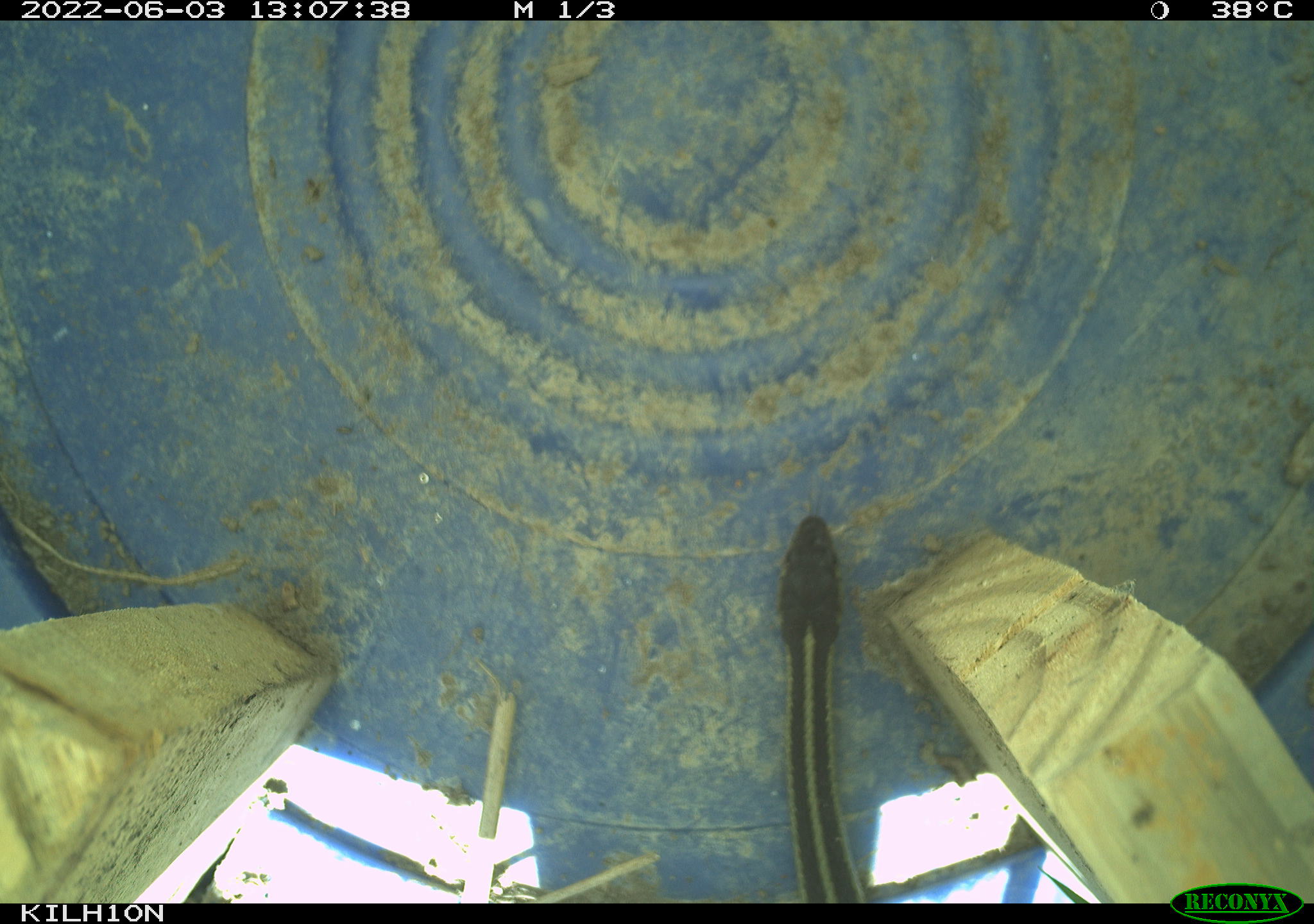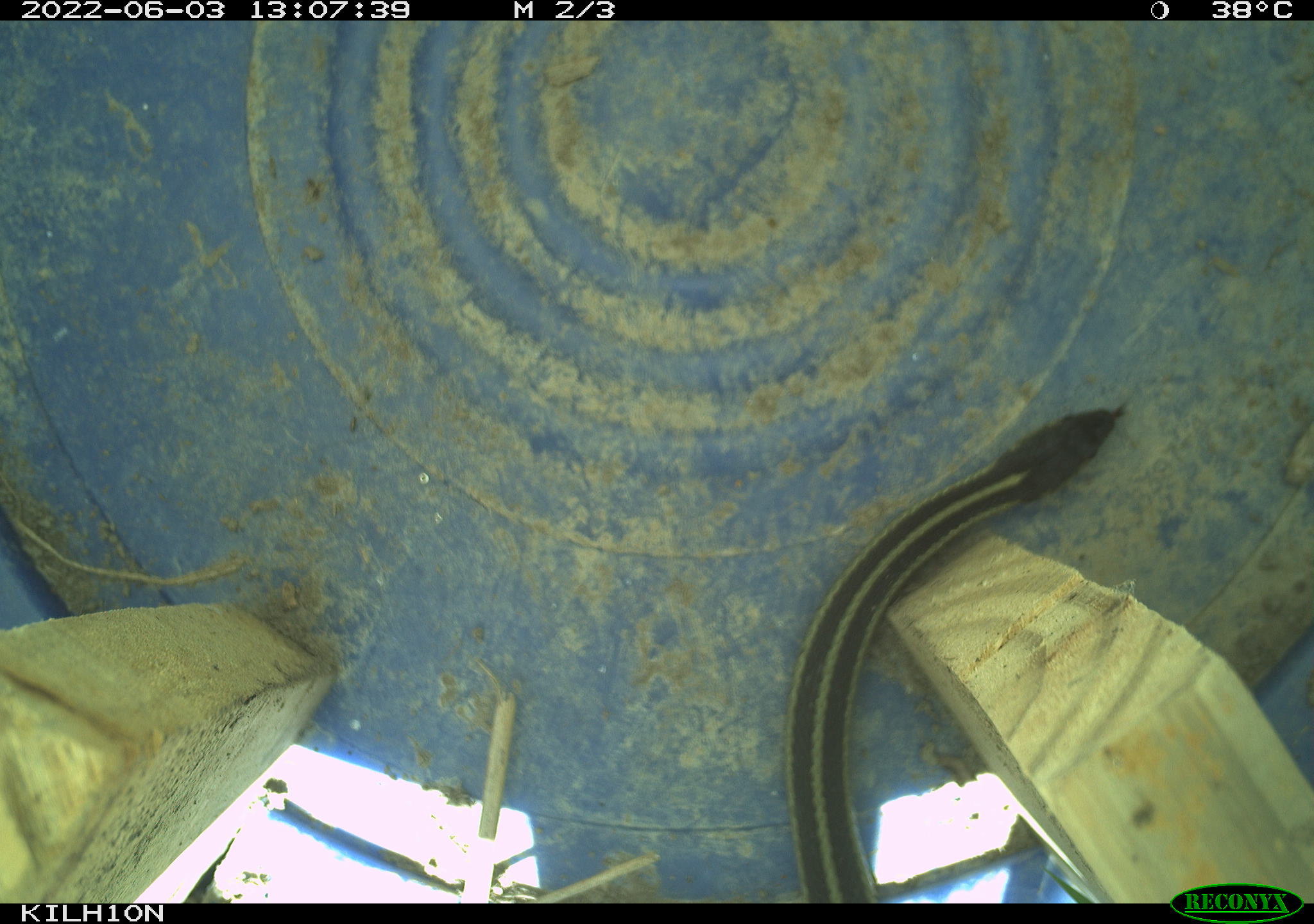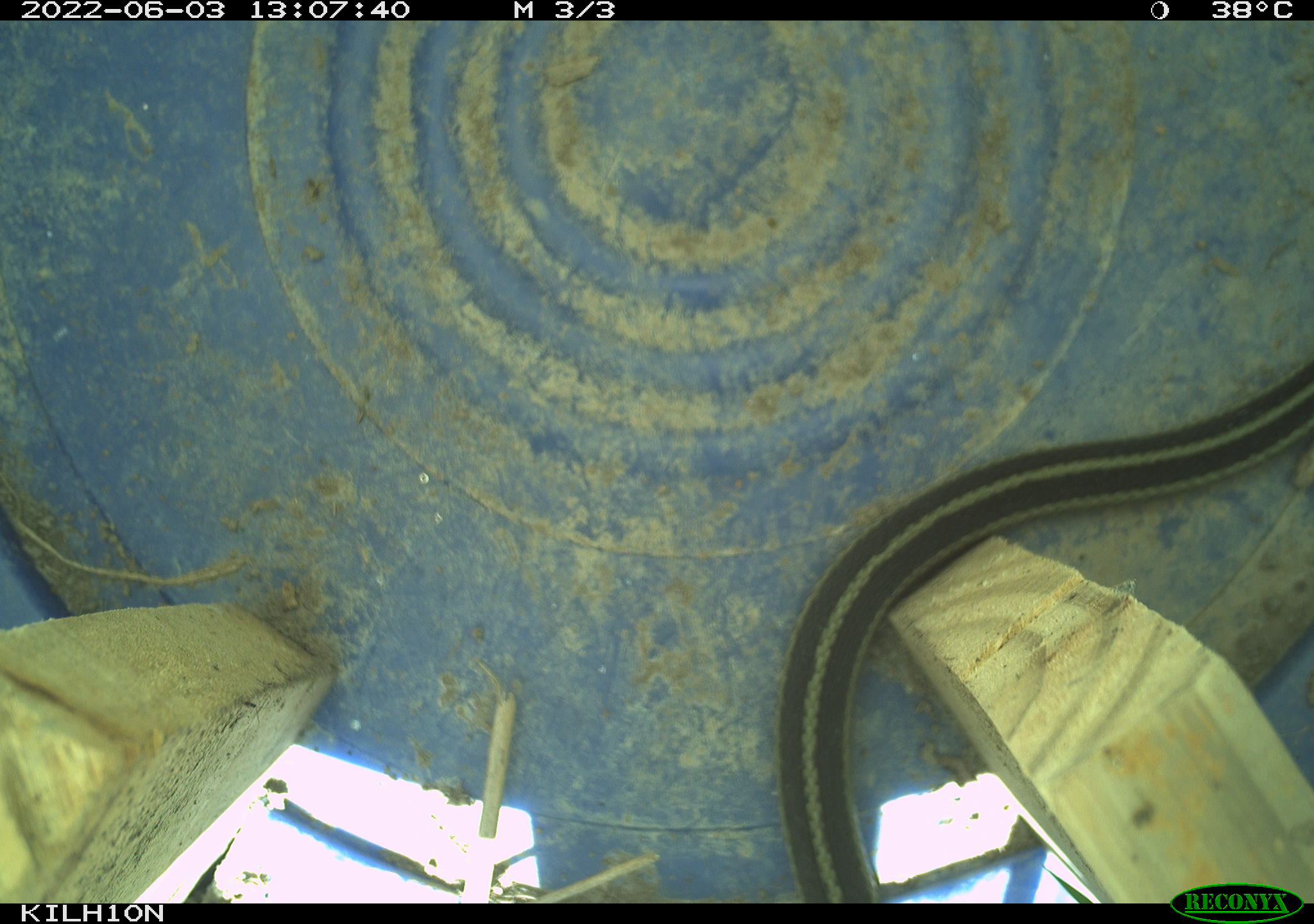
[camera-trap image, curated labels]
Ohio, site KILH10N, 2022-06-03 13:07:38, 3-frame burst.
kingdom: Animalia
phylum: Chordata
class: Reptilia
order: Squamata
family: Colubridae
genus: Thamnophis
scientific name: Thamnophis sirtalis sirtalis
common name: eastern gartersnake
Eastern gartersnake (Thamnophis sirtalis sirtalis).